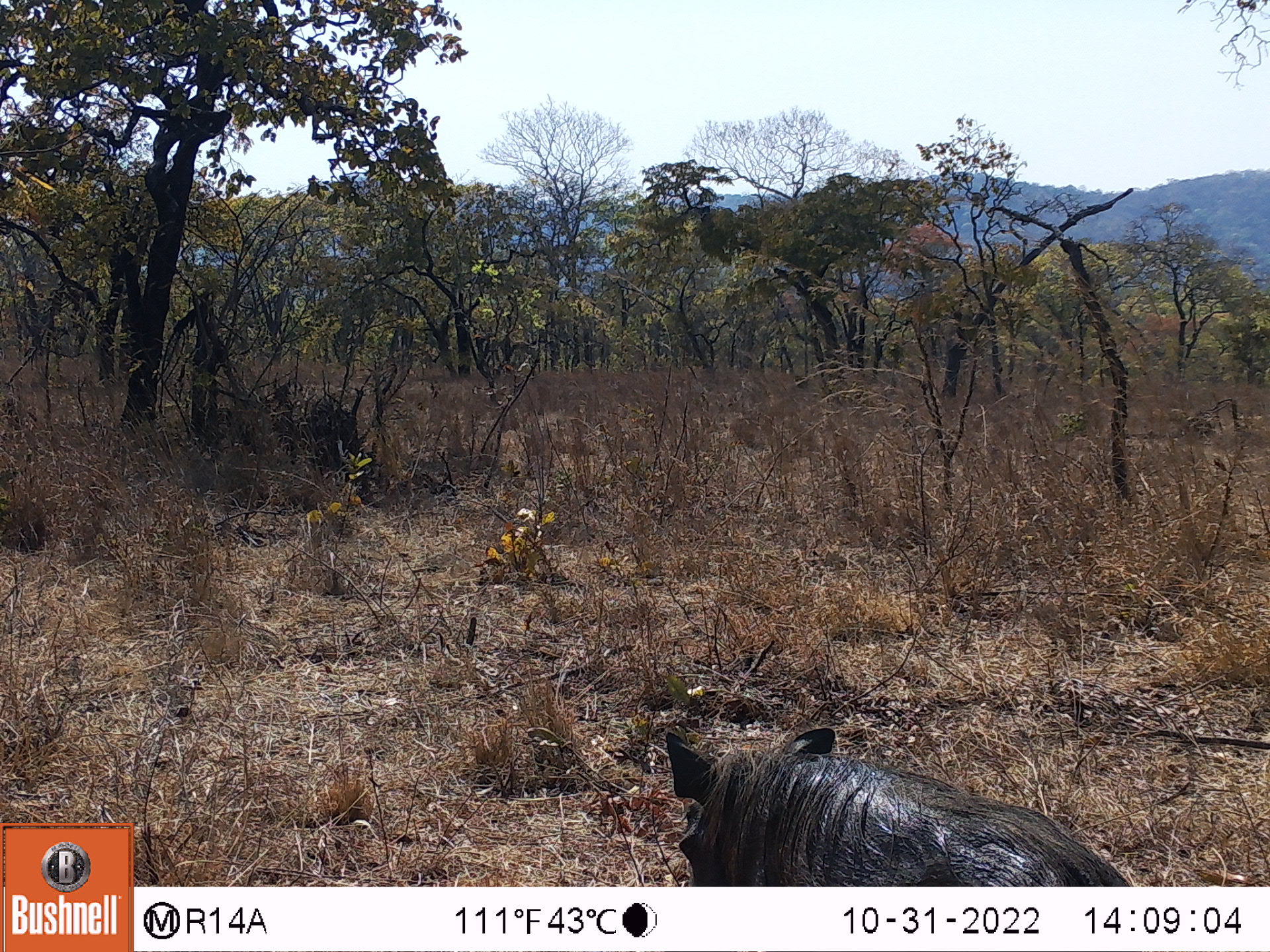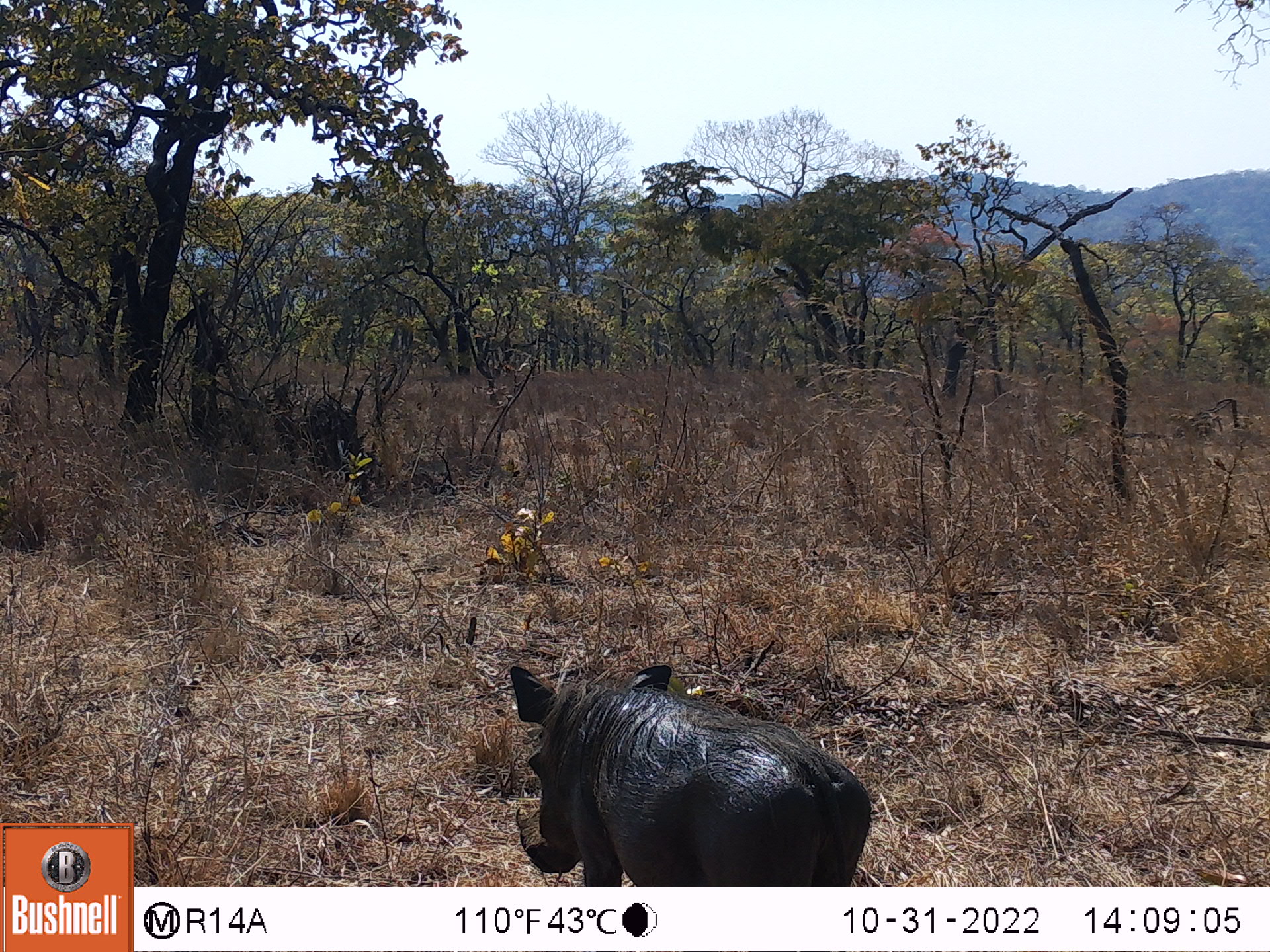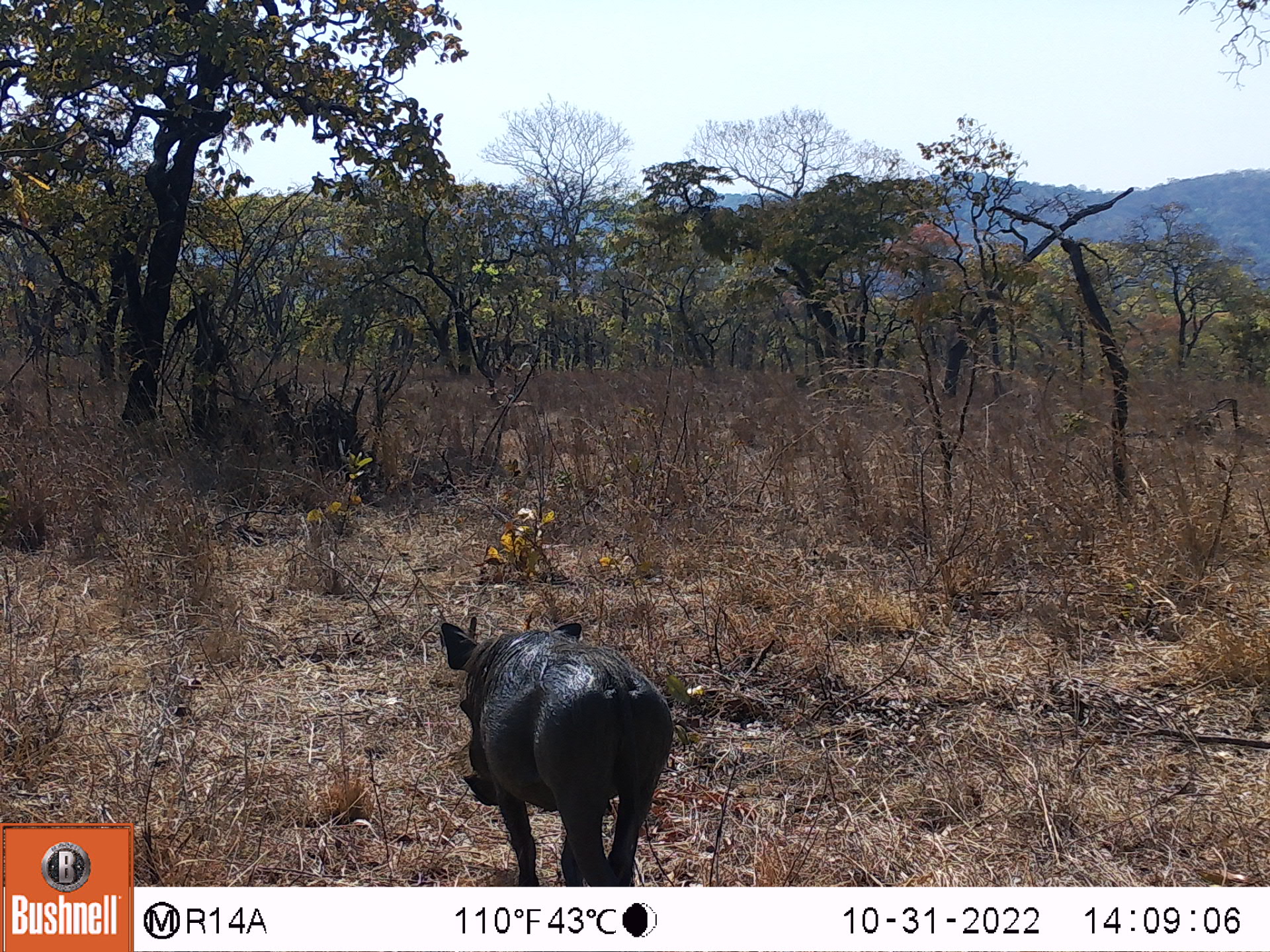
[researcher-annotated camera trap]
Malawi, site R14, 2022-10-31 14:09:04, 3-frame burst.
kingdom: Animalia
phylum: Chordata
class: Mammalia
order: Artiodactyla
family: Suidae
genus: Phacochoerus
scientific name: Phacochoerus africanus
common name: common warthog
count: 1